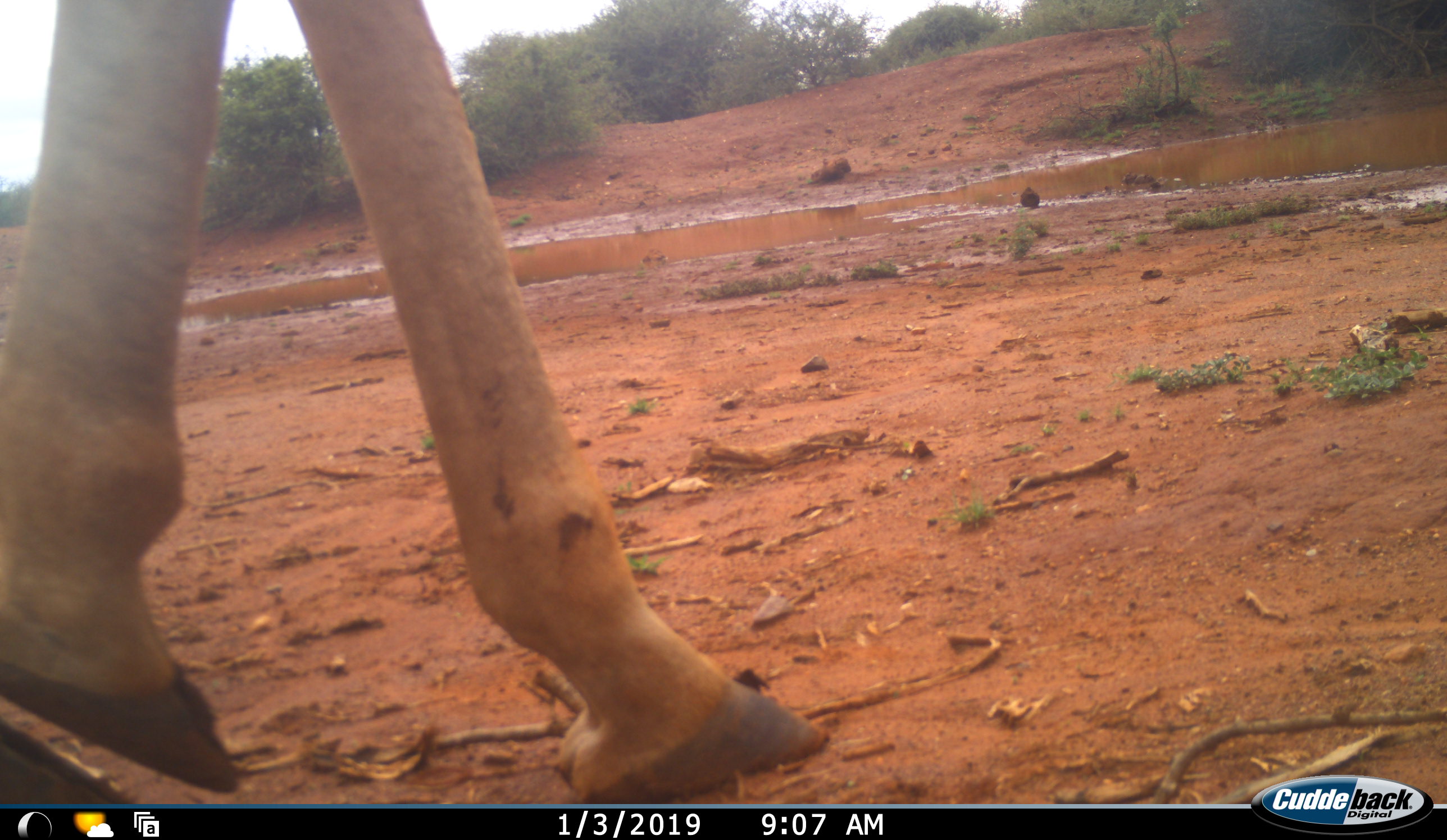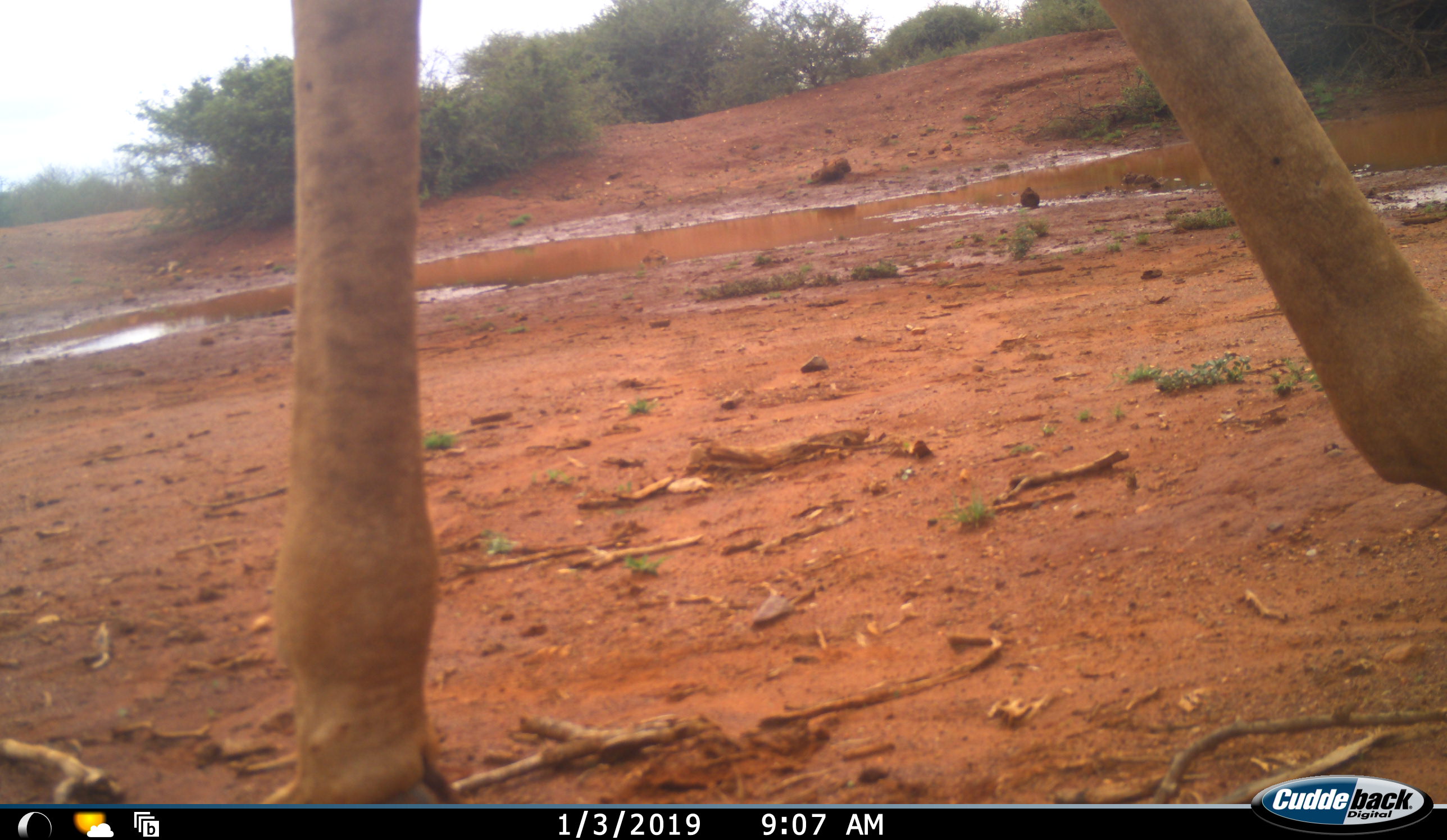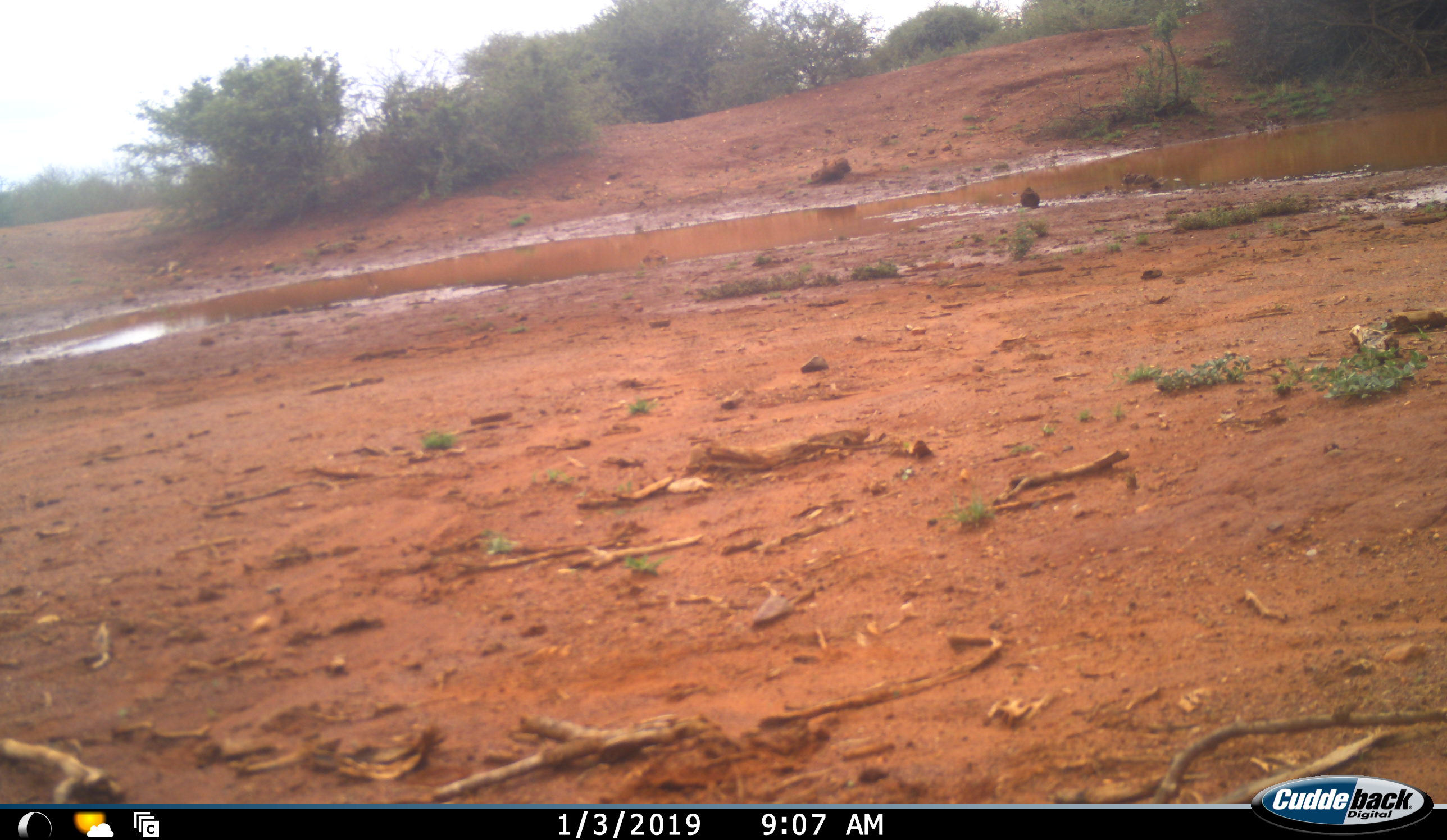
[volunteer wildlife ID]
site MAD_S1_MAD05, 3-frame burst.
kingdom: Animalia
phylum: Chordata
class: Mammalia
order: Artiodactyla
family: Giraffidae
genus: Giraffa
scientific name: Giraffa camelopardalis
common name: giraffe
Giraffe (Giraffa camelopardalis), count 1. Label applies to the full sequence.